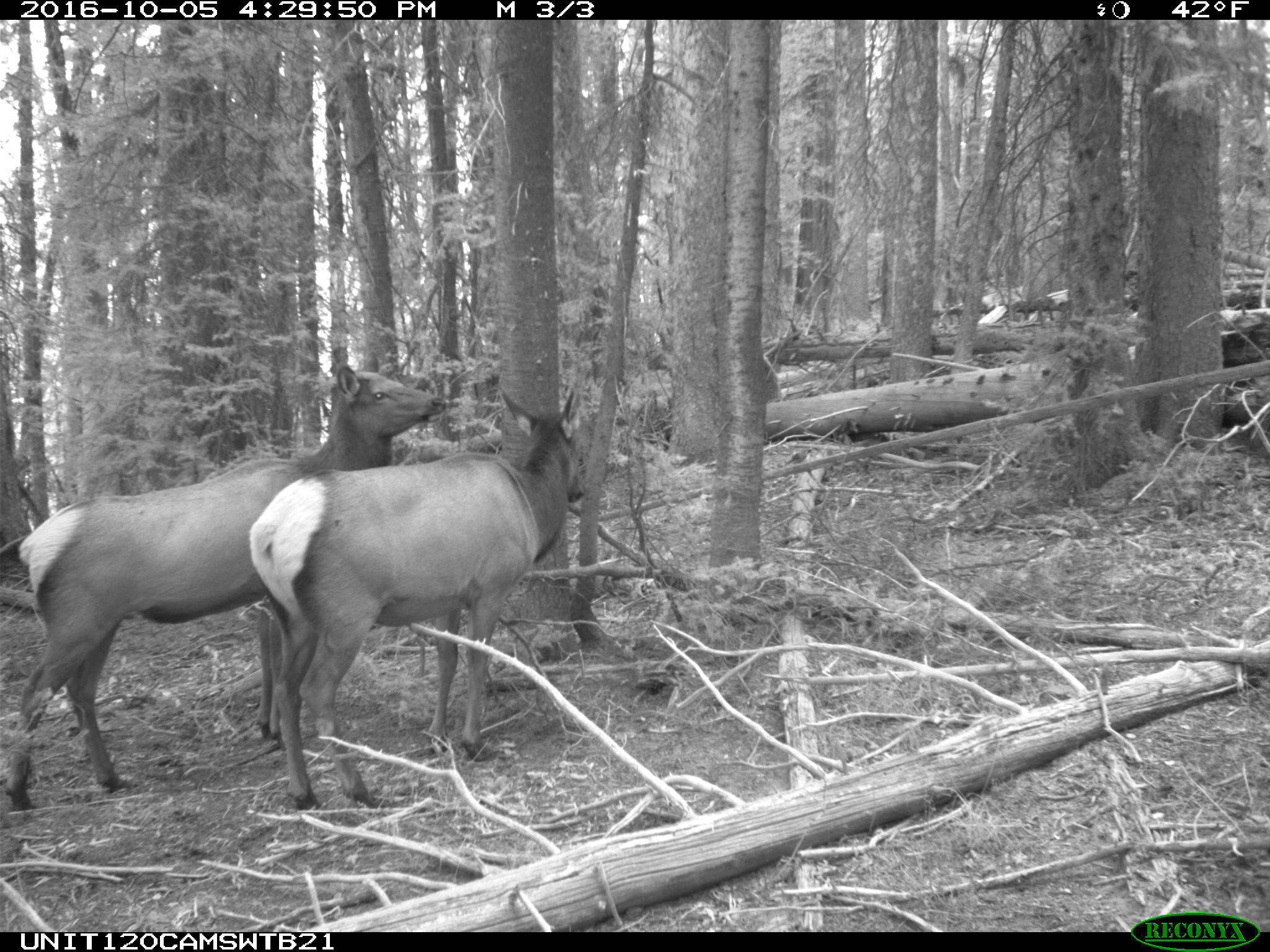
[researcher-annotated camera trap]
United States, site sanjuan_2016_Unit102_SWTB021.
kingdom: Animalia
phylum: Chordata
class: Mammalia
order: Artiodactyla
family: Cervidae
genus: Cervus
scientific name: Cervus elaphus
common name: red deer